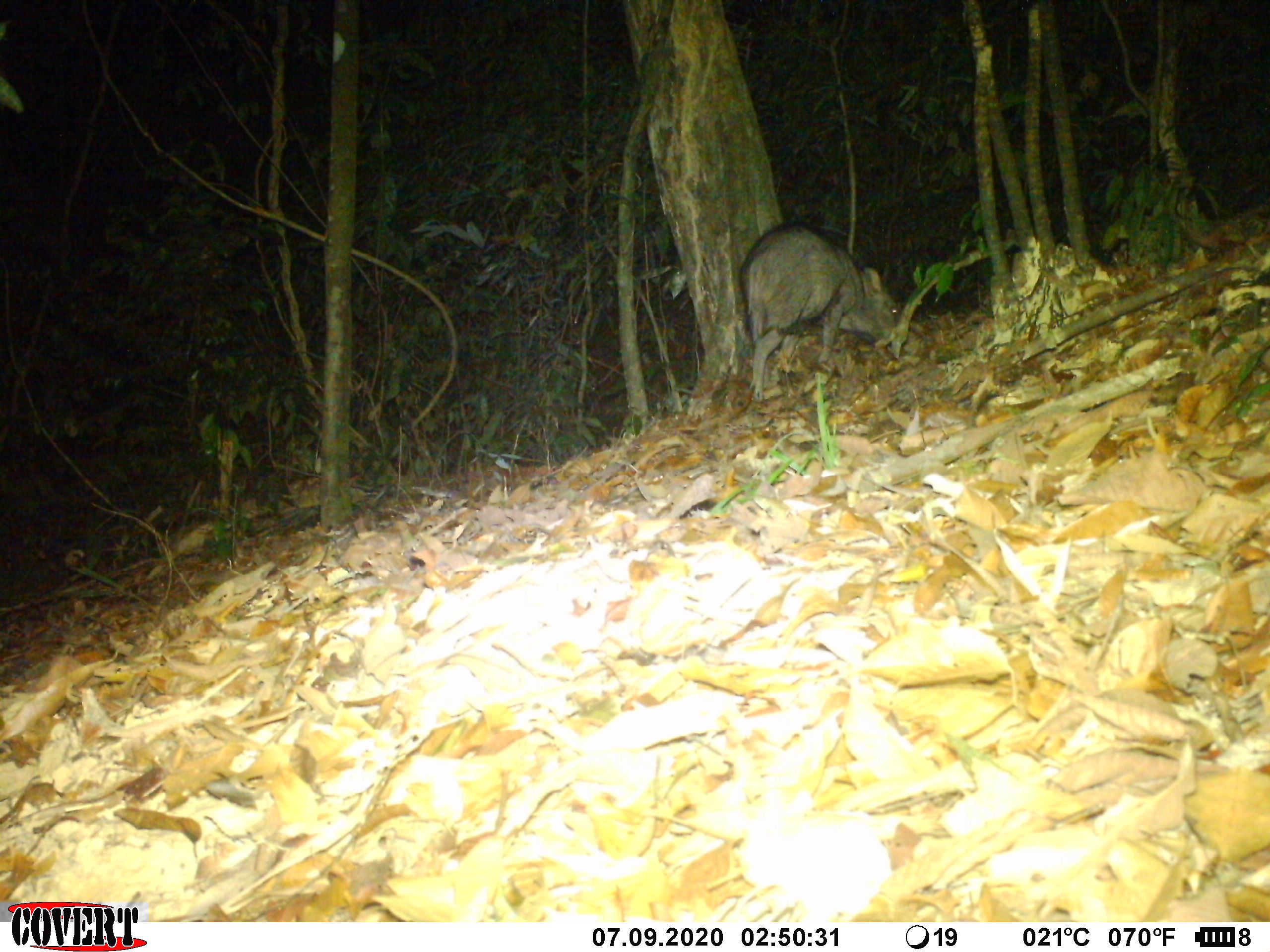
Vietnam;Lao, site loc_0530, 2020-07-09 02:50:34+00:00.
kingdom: Animalia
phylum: Chordata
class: Mammalia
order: Artiodactyla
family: Suidae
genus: Sus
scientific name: Sus scrofa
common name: eurasian wild pig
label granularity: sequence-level